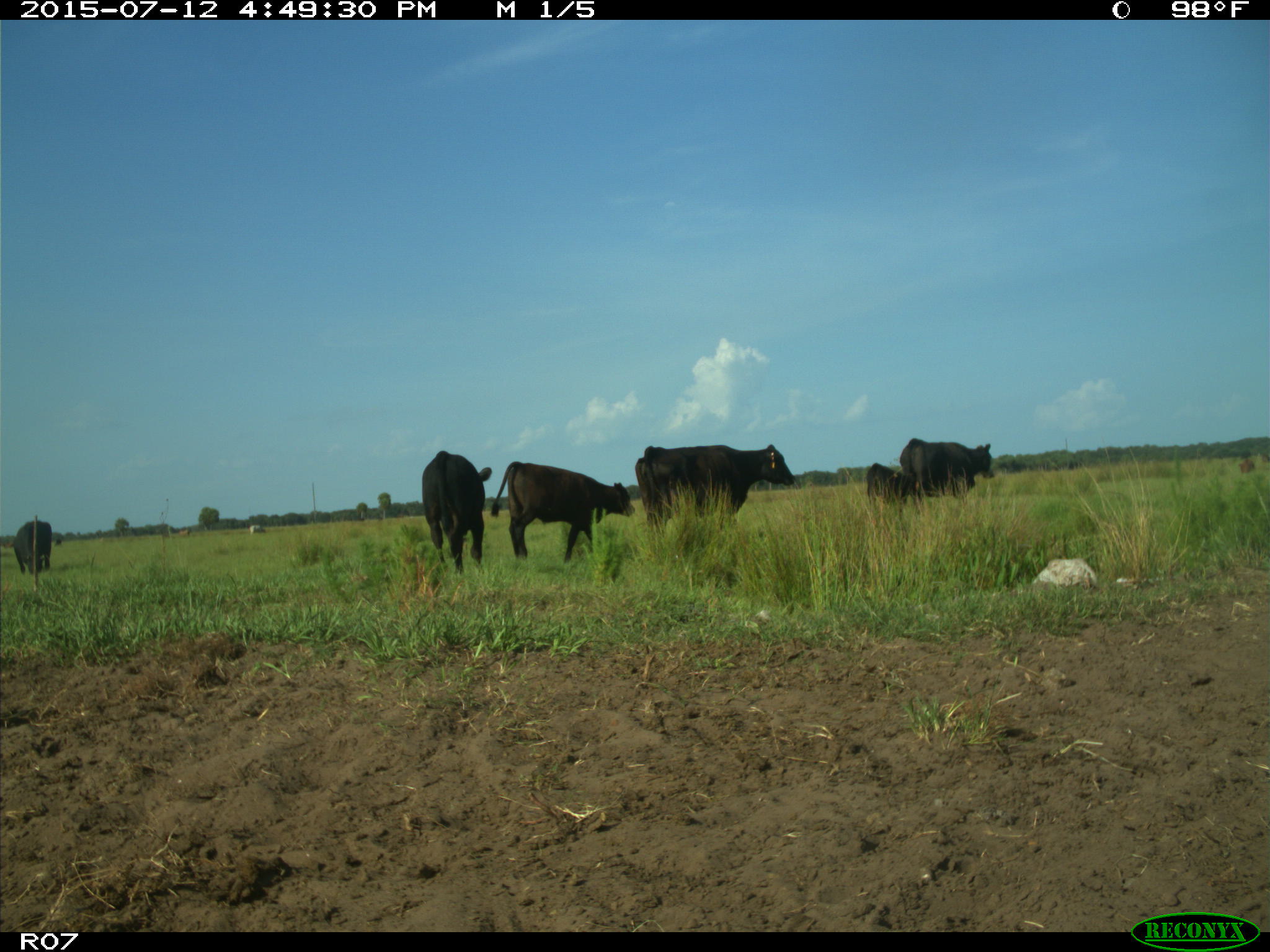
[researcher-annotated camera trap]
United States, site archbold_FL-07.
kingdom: Animalia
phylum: Chordata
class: Mammalia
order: Artiodactyla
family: Bovidae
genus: Bos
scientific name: Bos taurus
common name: domestic cow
Bos taurus (domestic cow).